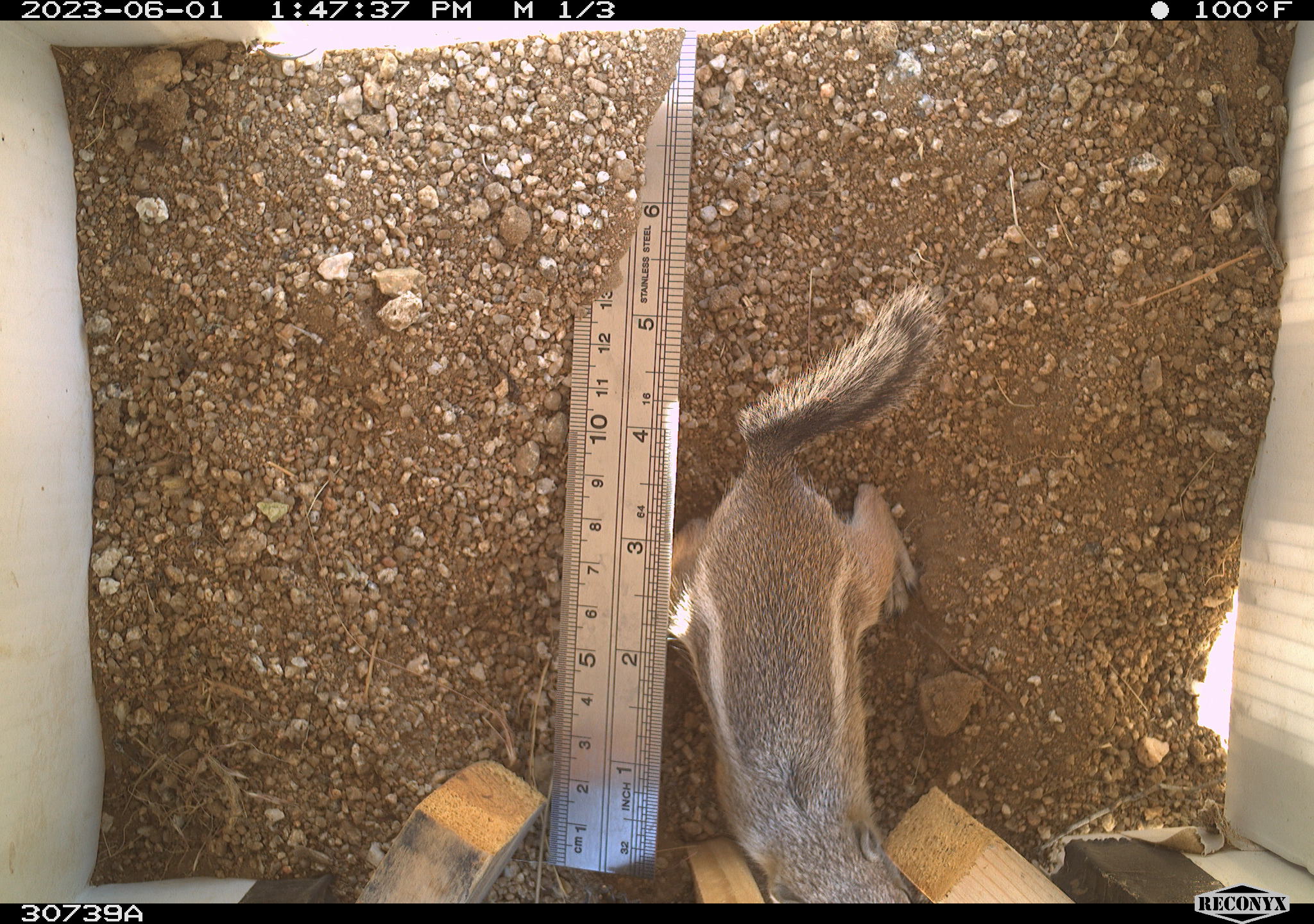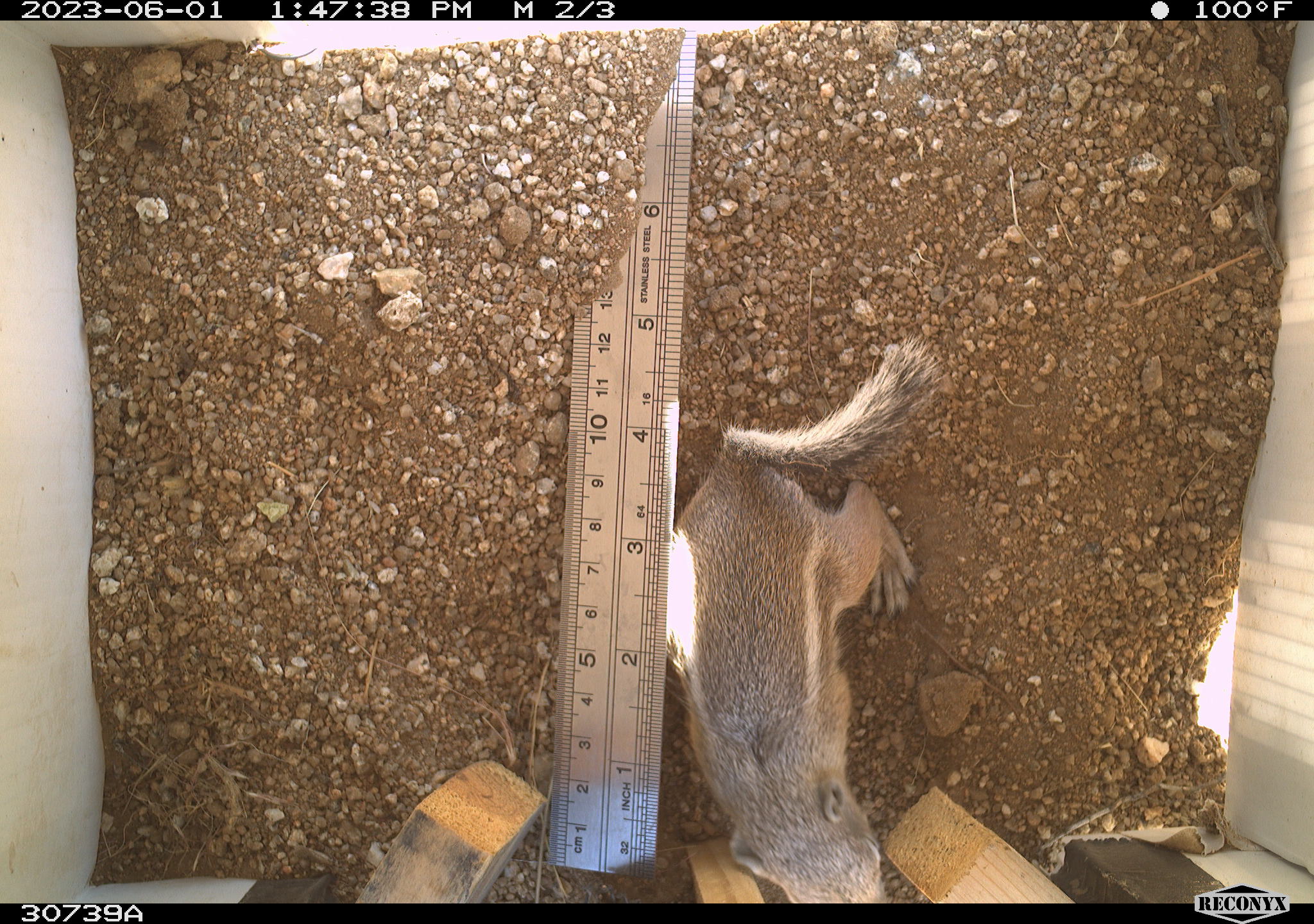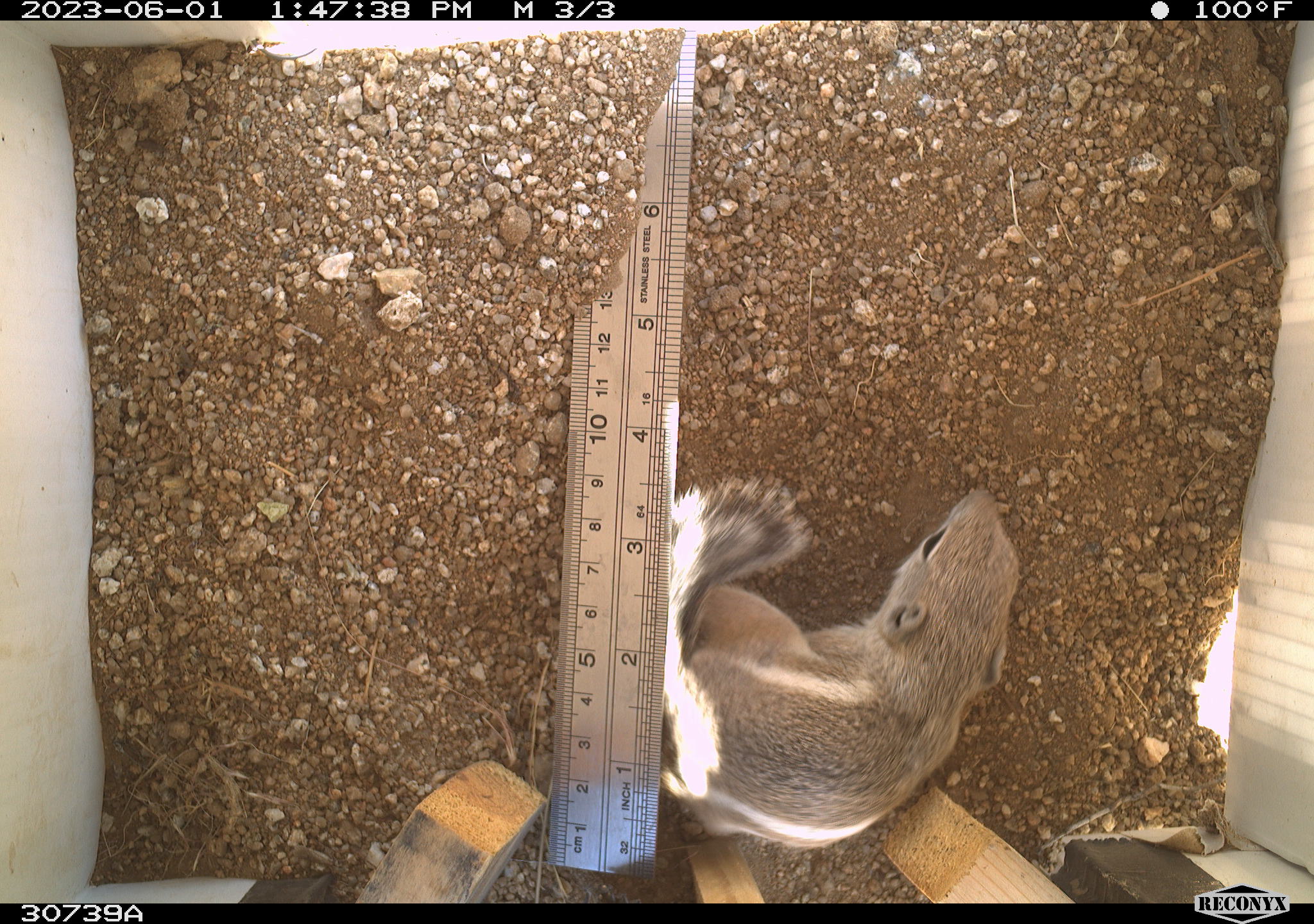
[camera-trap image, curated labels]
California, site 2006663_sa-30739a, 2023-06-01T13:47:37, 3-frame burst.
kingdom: Animalia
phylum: Chordata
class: Mammalia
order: Rodentia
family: Sciuridae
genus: Ammospermophilus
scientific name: Ammospermophilus leucurus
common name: white-tailed antelope squirrel